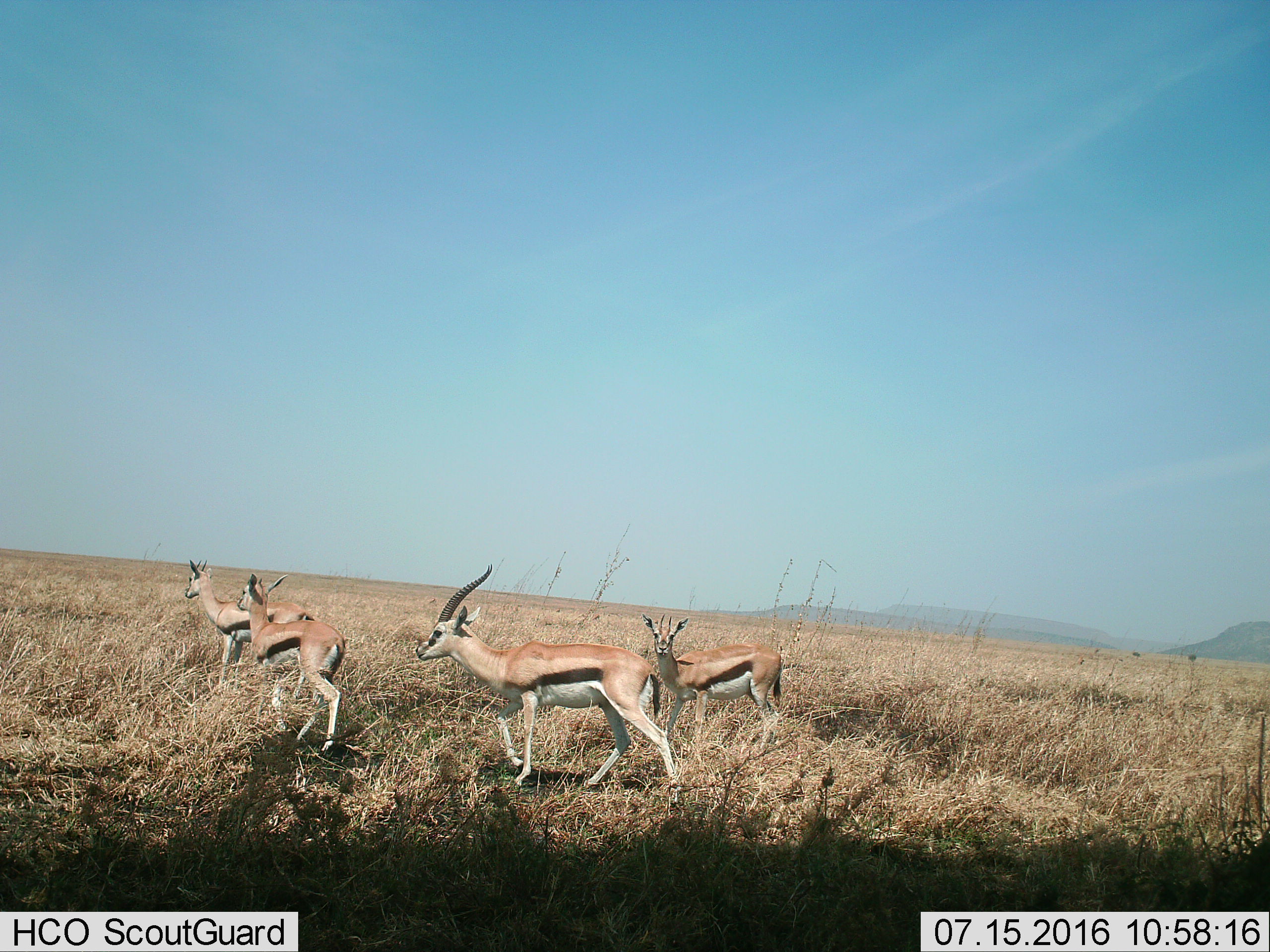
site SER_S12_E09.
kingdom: Animalia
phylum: Chordata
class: Mammalia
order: Artiodactyla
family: Bovidae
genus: Eudorcas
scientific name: Eudorcas thomsonii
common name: thomson's gazelle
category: gazellethomsons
Gazellethomsons (thomson's gazelle) (Eudorcas thomsonii), count 4. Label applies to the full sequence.